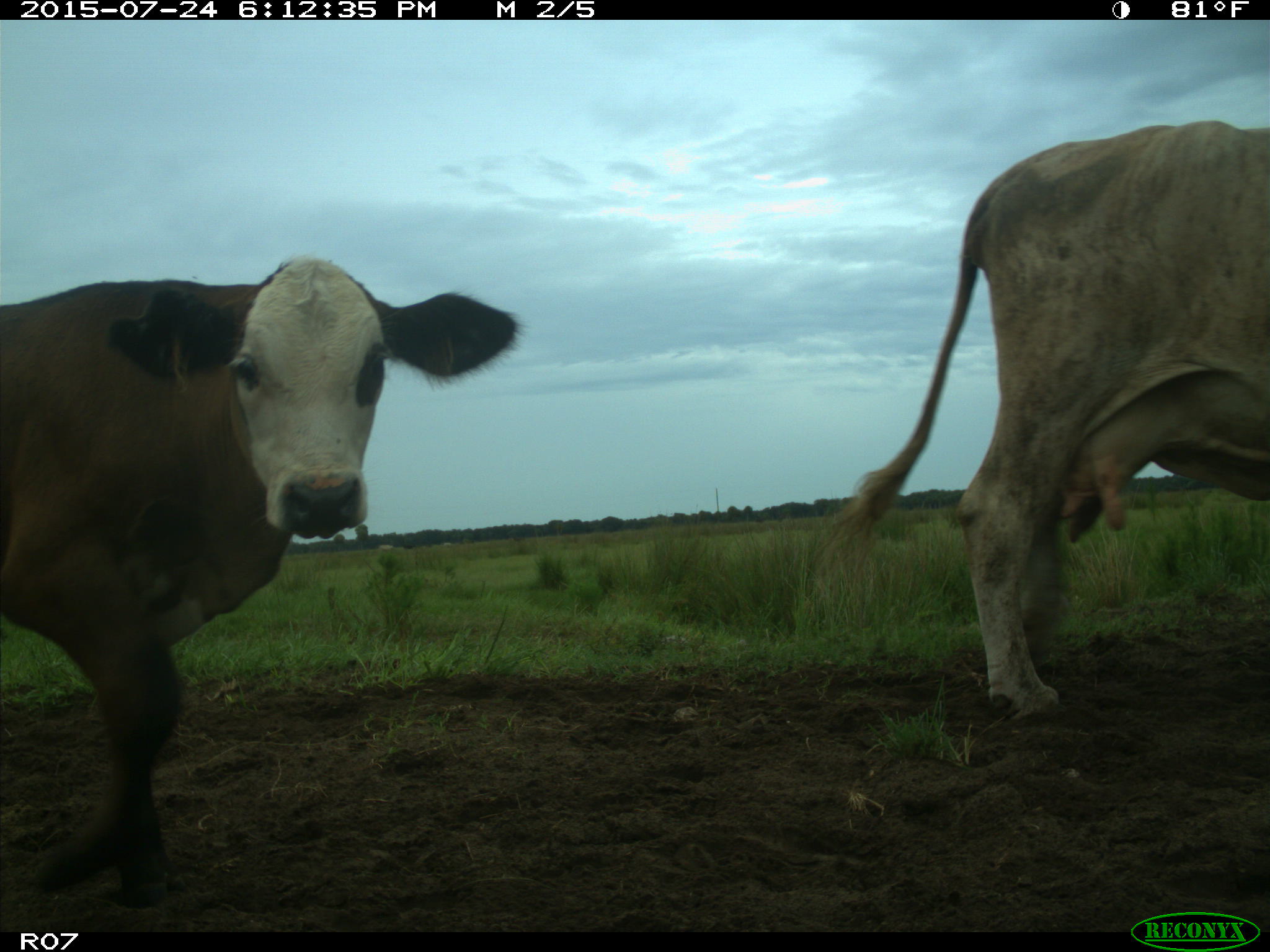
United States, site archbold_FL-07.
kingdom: Animalia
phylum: Chordata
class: Mammalia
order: Artiodactyla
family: Bovidae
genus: Bos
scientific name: Bos taurus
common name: domestic cow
Bos taurus (domestic cow).